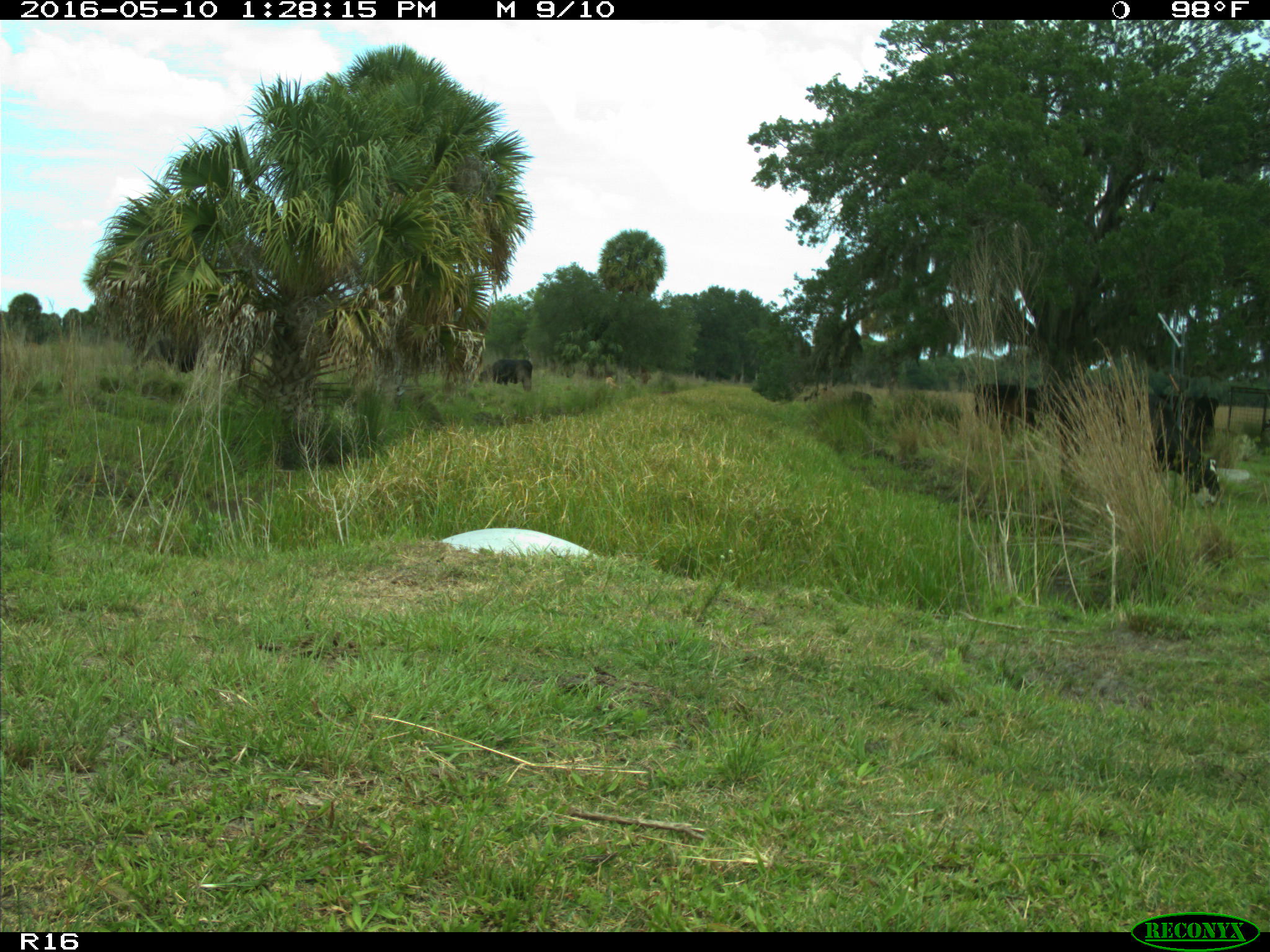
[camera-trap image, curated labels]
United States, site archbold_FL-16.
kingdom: Animalia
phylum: Chordata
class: Mammalia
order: Artiodactyla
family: Bovidae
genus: Bos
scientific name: Bos taurus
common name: domestic cow